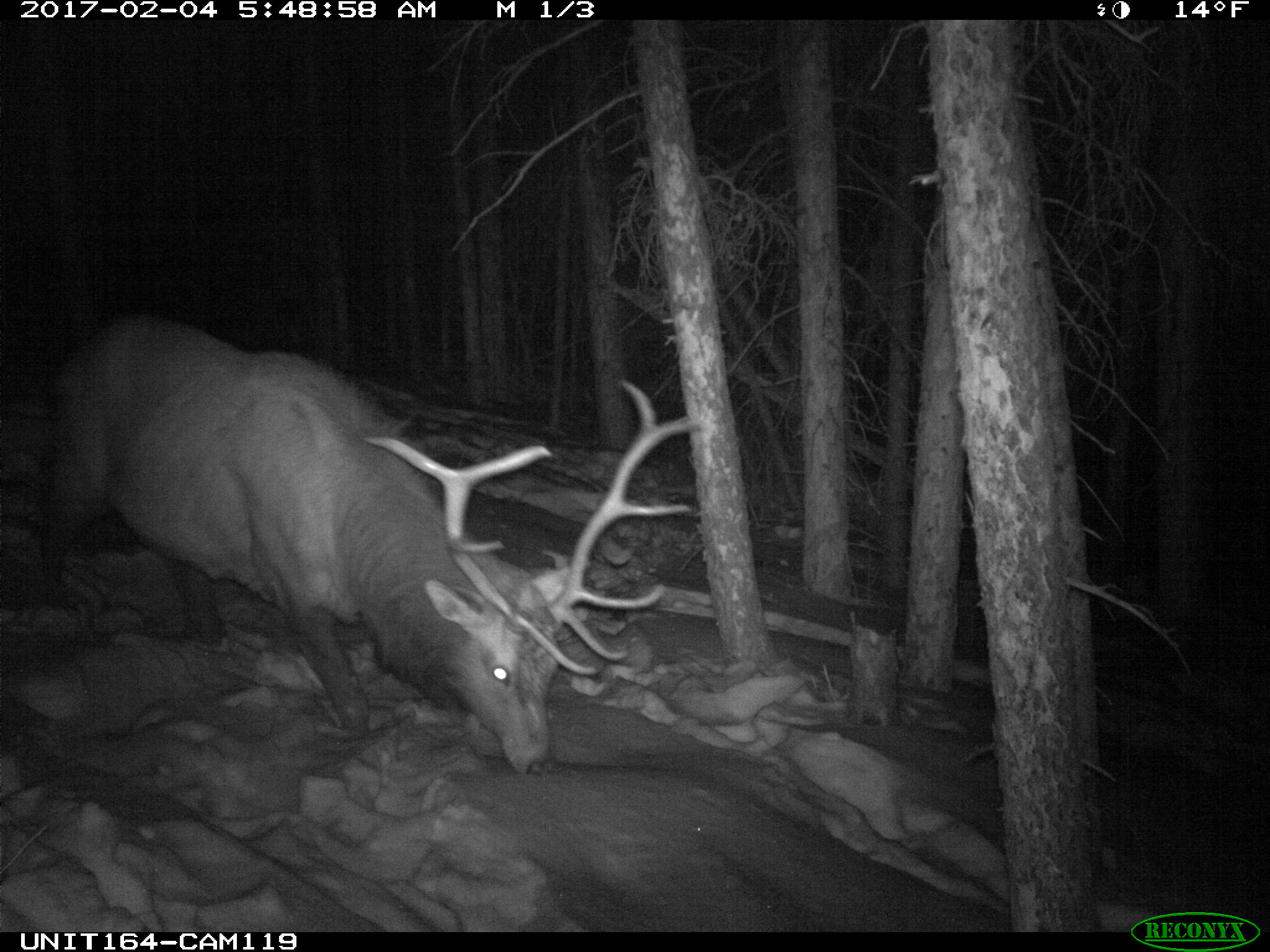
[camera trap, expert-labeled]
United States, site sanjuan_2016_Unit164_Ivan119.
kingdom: Animalia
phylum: Chordata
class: Mammalia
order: Artiodactyla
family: Cervidae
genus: Cervus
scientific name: Cervus elaphus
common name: red deer